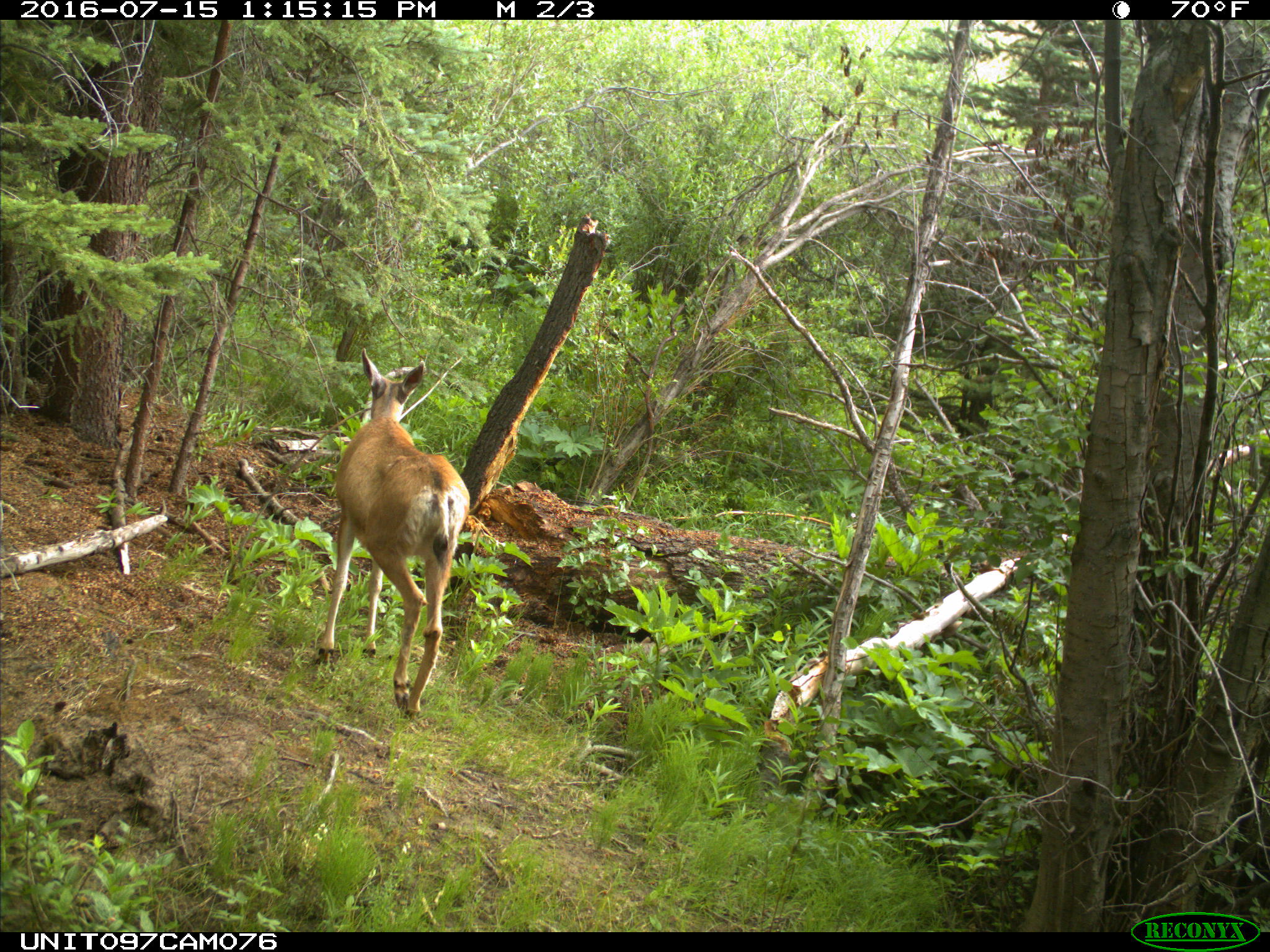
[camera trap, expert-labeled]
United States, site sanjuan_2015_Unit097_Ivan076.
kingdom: Animalia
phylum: Chordata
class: Mammalia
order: Artiodactyla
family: Cervidae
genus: Odocoileus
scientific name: Odocoileus hemionus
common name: mule deer